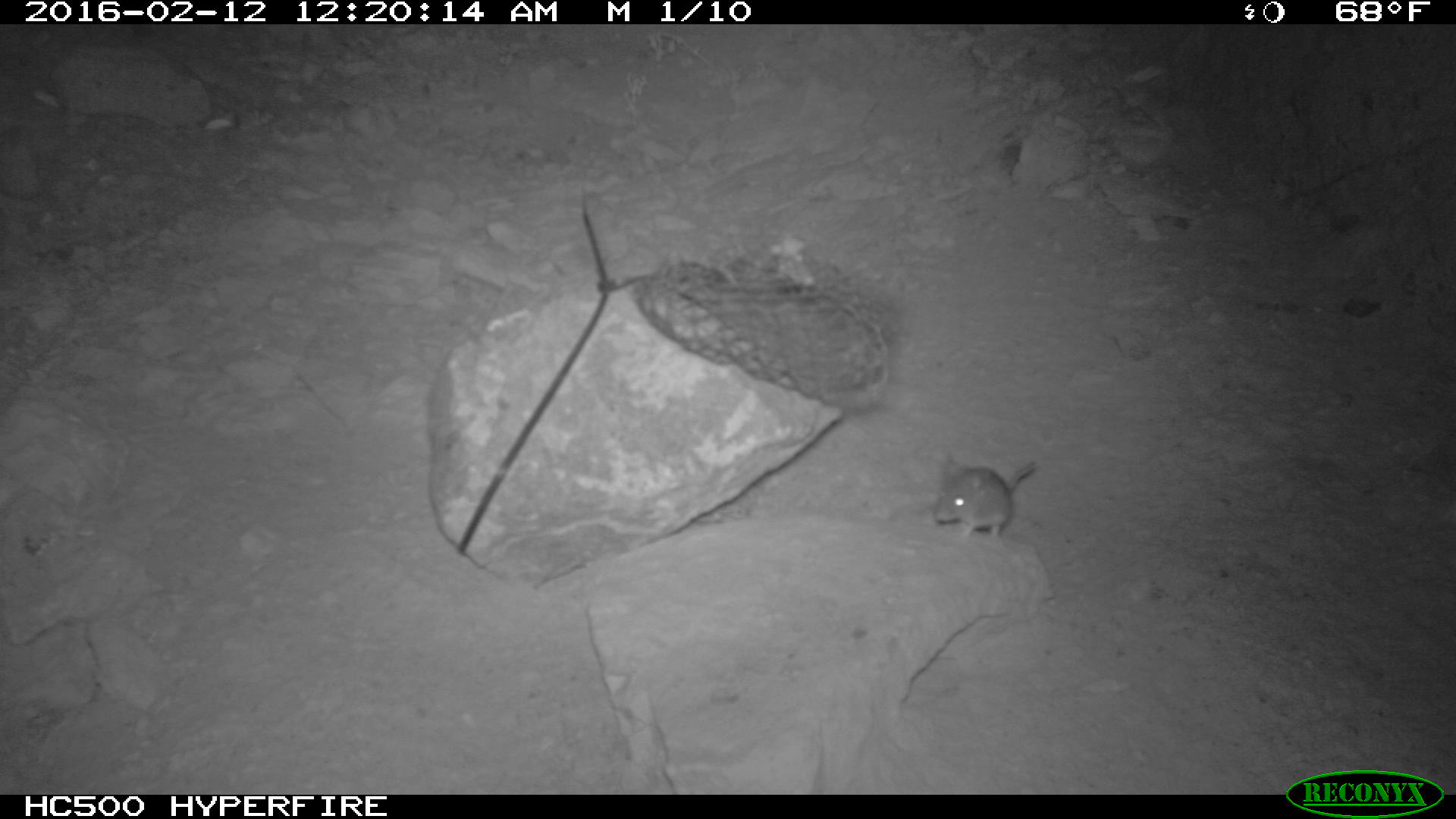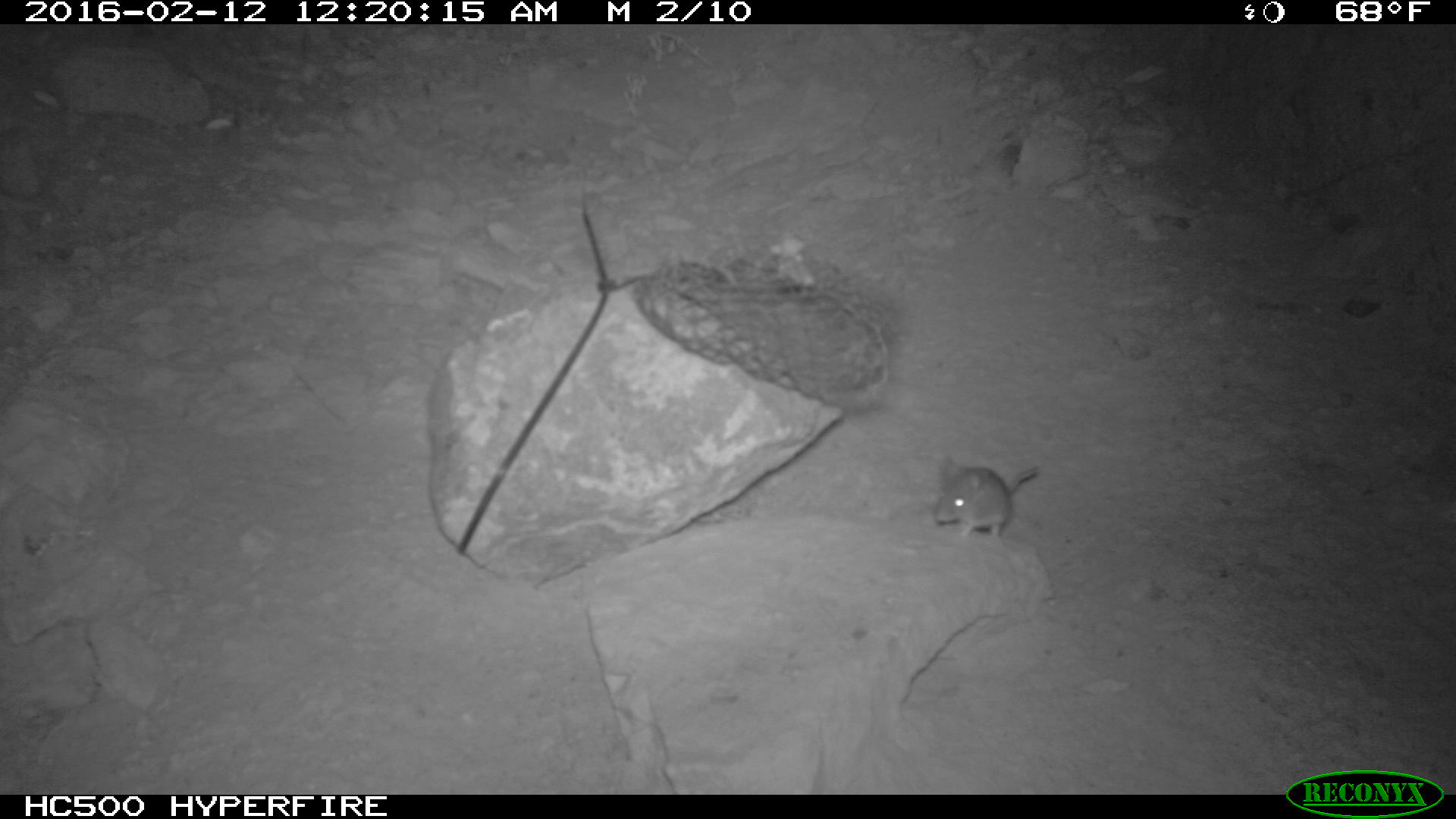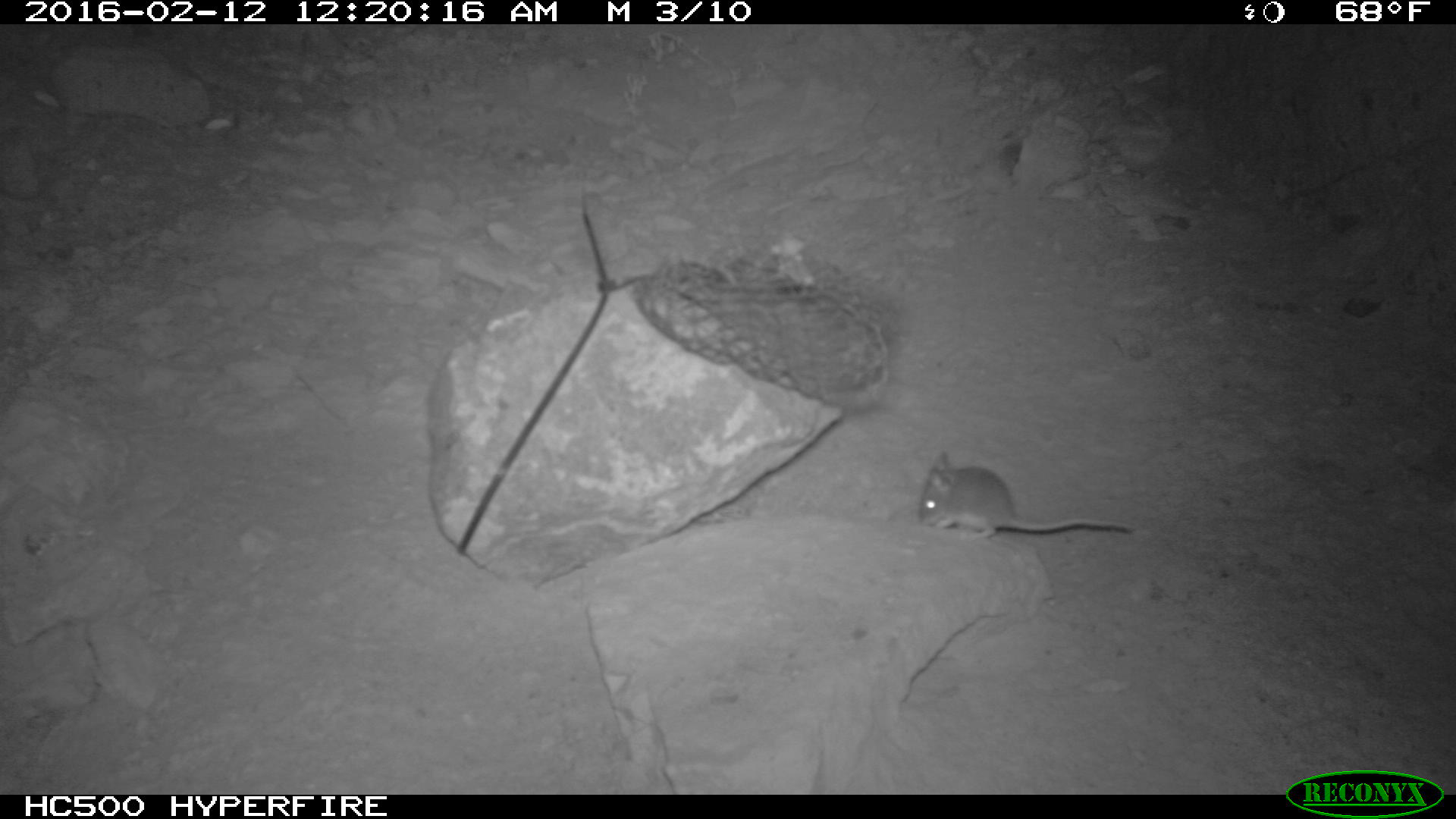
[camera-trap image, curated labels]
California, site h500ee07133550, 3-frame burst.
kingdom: Animalia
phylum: Chordata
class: Mammalia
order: Rodentia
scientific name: Rodentia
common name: rodent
Rodent (Rodentia).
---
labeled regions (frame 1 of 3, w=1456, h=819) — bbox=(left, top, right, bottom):
rodent: bbox=(933, 451, 1034, 538)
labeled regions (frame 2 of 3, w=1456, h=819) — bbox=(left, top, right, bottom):
rodent: bbox=(929, 463, 1043, 541)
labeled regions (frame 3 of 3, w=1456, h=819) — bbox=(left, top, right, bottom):
rodent: bbox=(918, 451, 1131, 542)